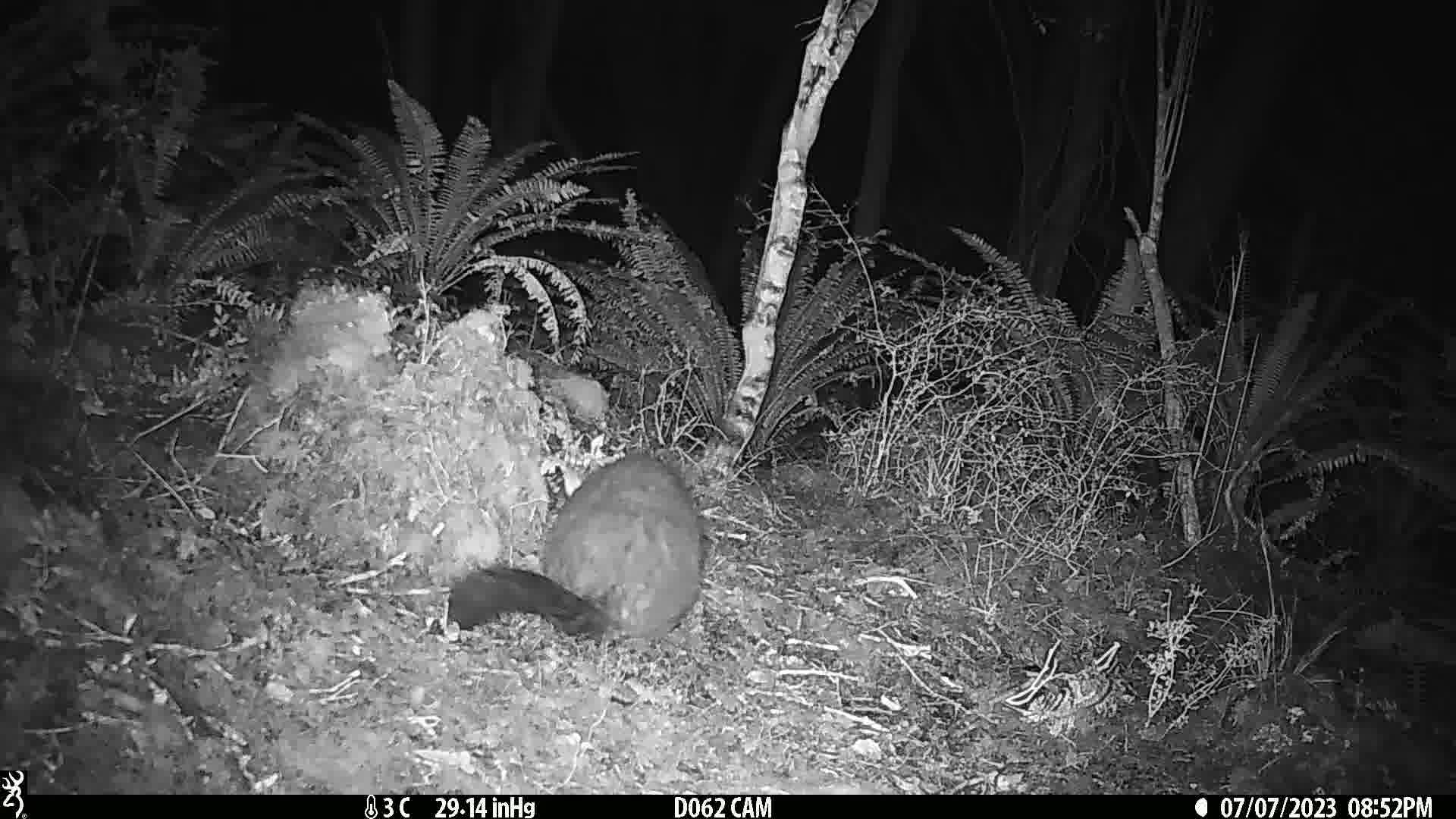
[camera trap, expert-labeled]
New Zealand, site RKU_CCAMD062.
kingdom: Animalia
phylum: Chordata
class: Mammalia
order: Diprotodontia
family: Phalangeridae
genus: Trichosurus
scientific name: Trichosurus vulpecula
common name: common brushtail possum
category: possum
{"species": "possum (common brushtail possum) (Trichosurus vulpecula)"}